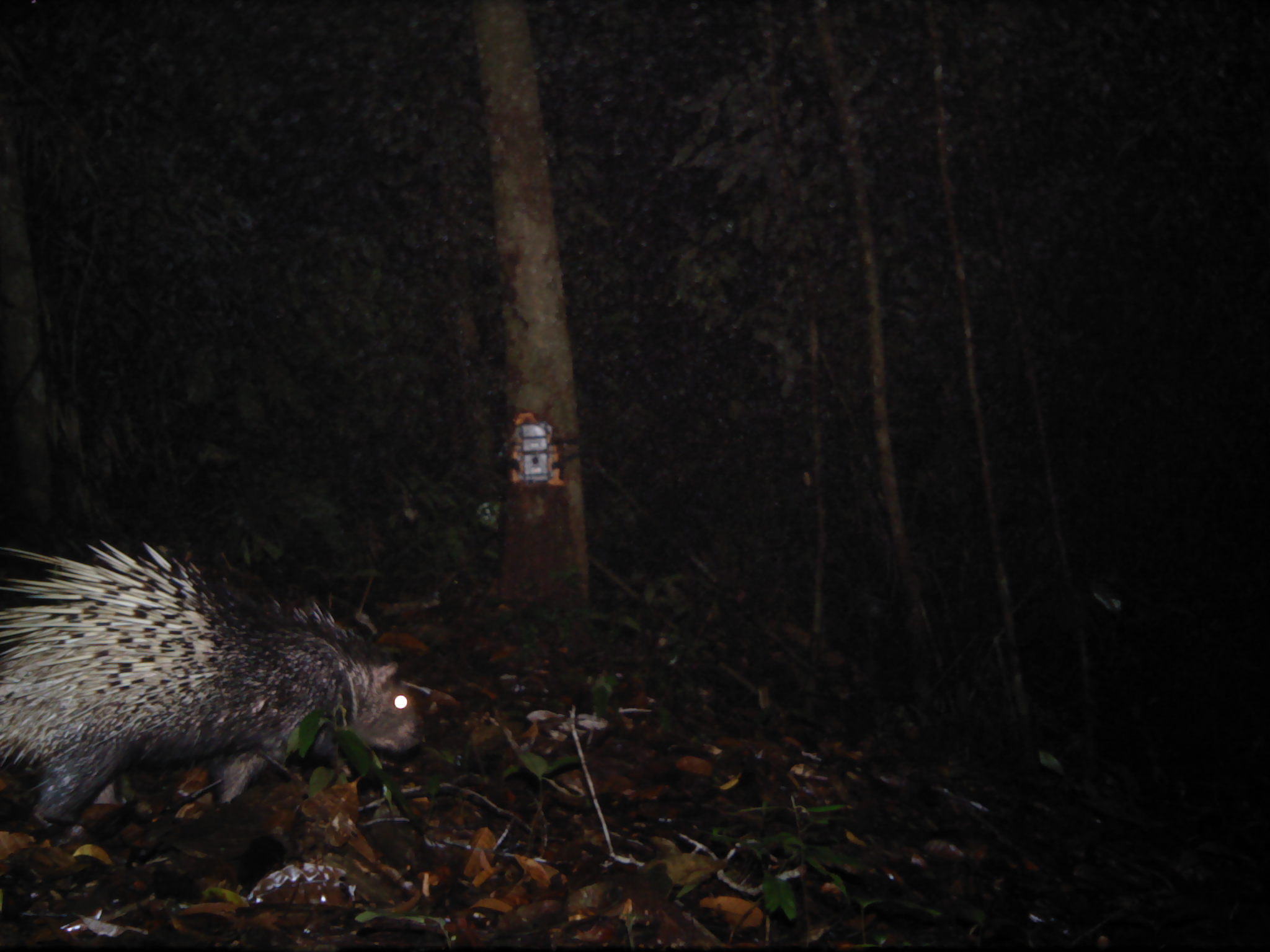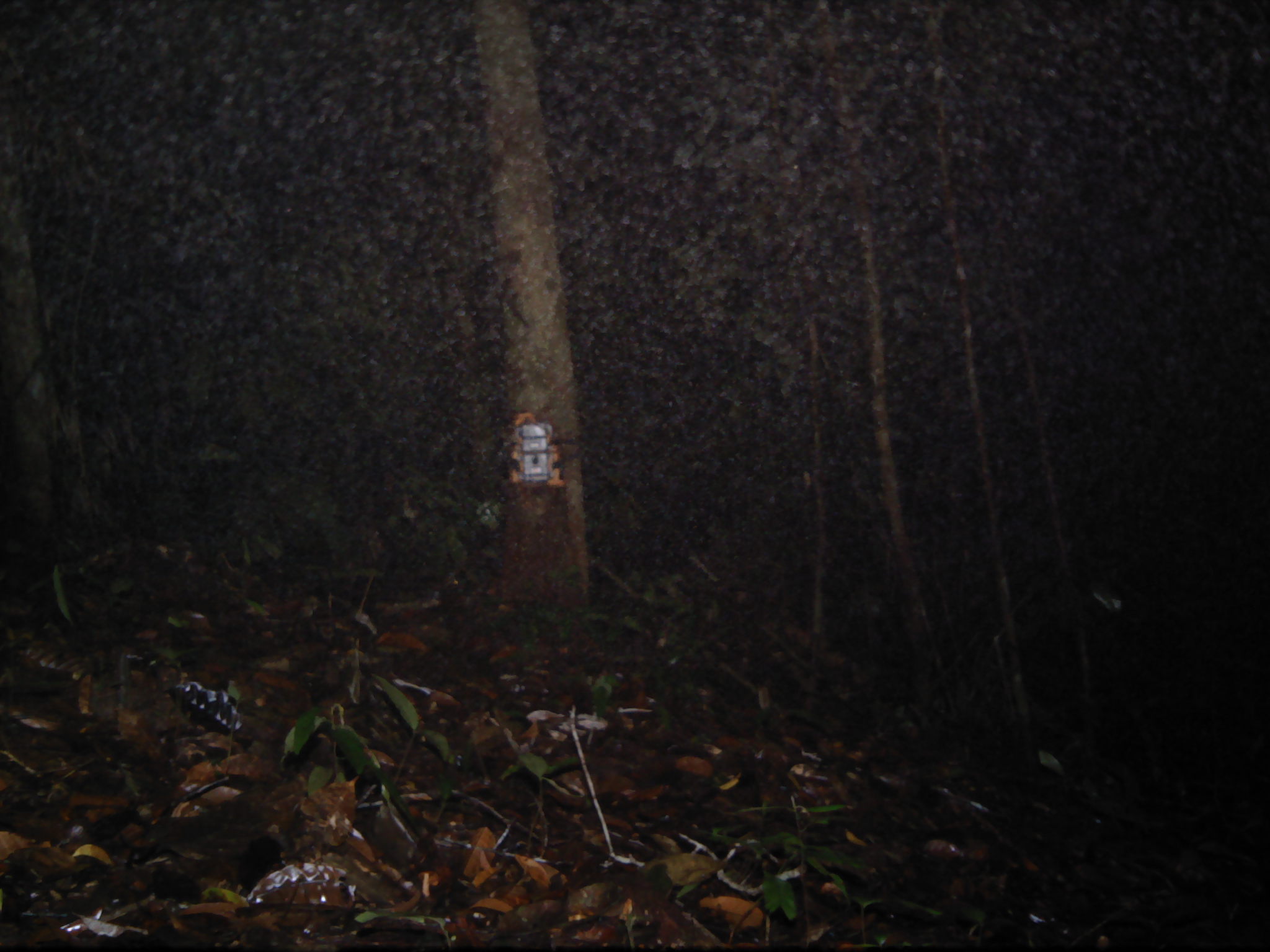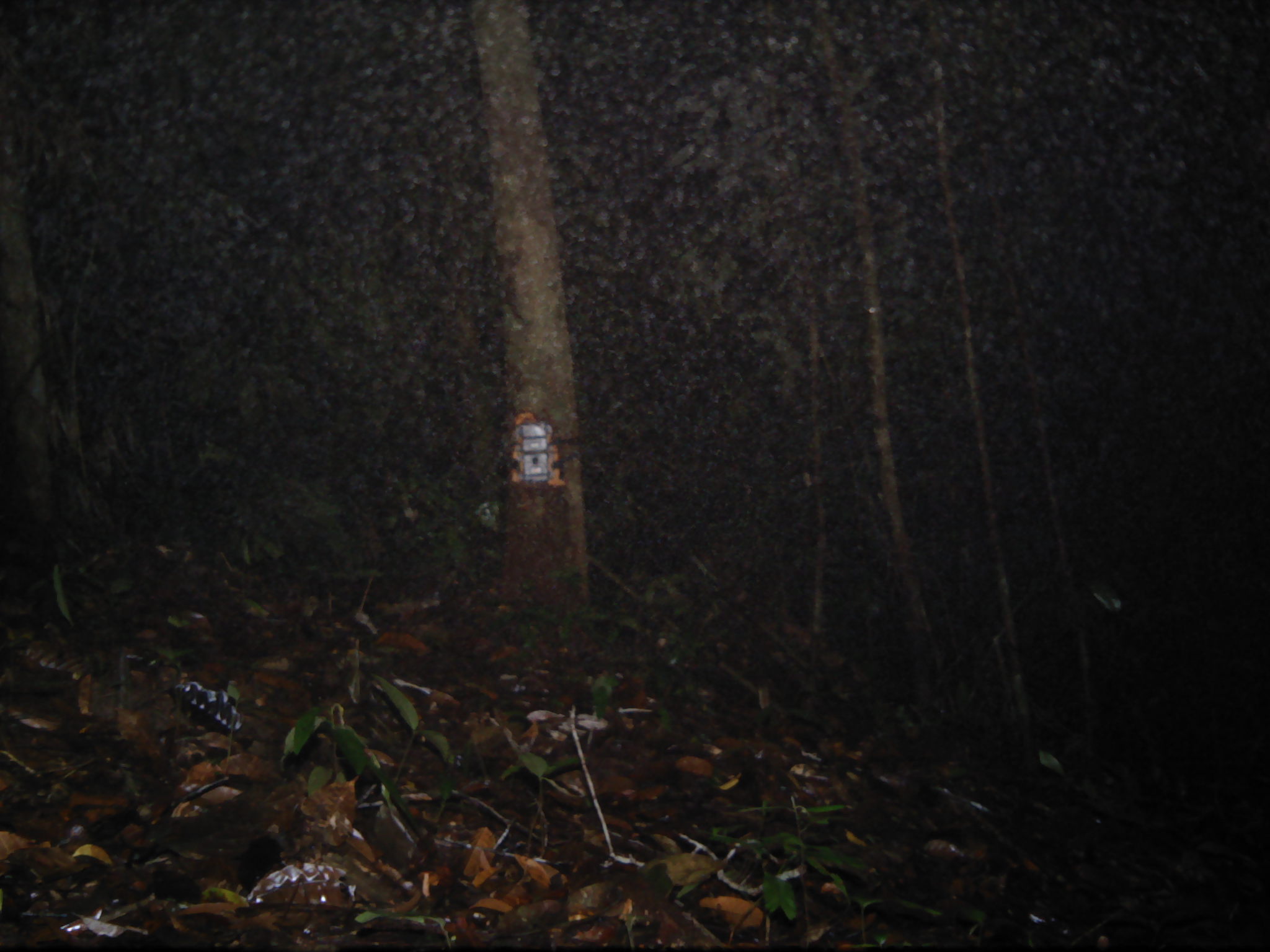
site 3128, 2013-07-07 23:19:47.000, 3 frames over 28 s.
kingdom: Animalia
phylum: Chordata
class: Mammalia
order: Rodentia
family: Hystricidae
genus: Hystrix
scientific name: Hystrix brachyura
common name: east asian porcupine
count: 1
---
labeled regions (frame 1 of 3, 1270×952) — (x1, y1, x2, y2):
hystrix brachyura: (0, 534, 426, 835)